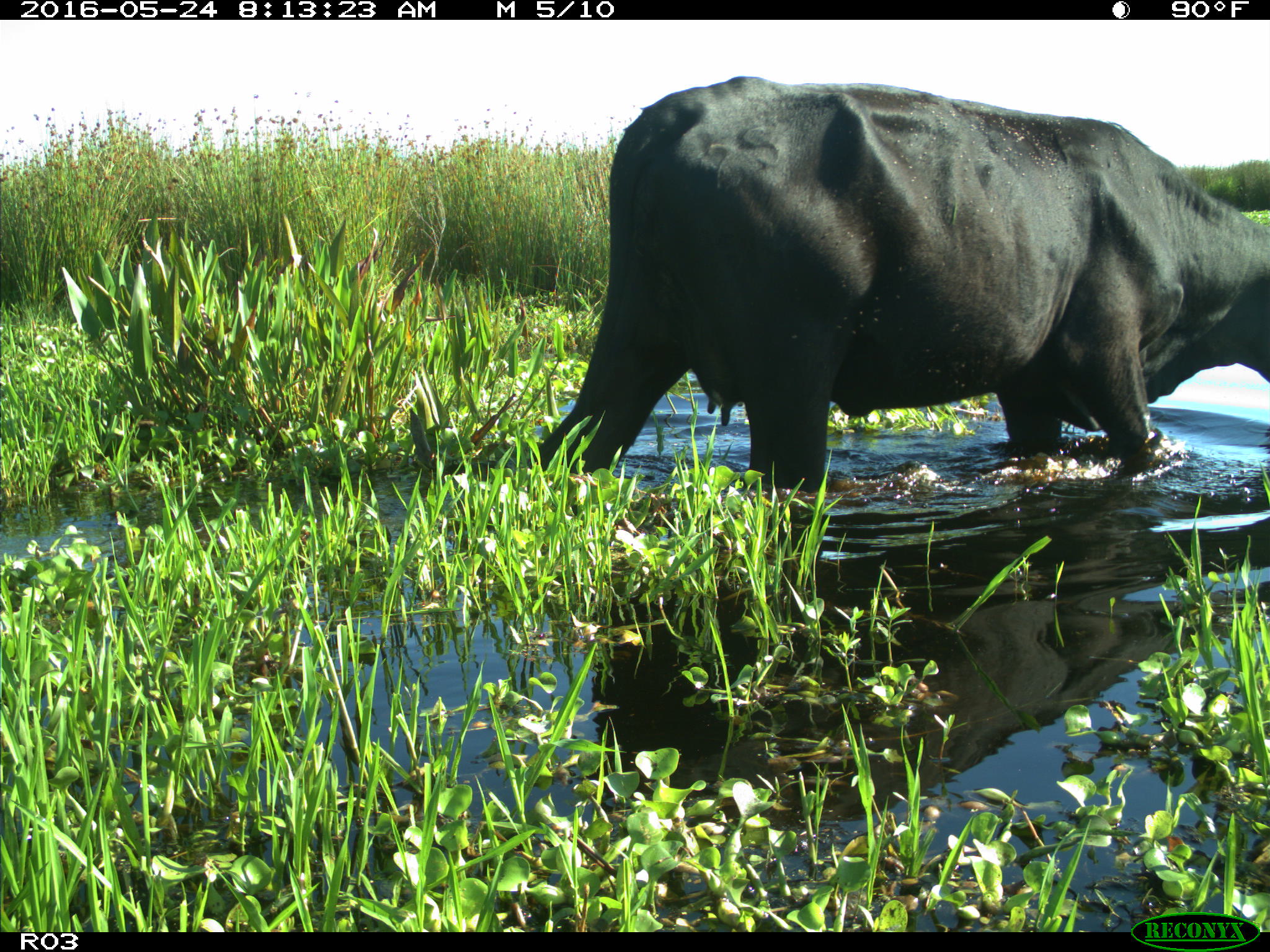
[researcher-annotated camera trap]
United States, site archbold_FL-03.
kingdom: Animalia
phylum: Chordata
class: Mammalia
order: Artiodactyla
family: Bovidae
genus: Bos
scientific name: Bos taurus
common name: domestic cow